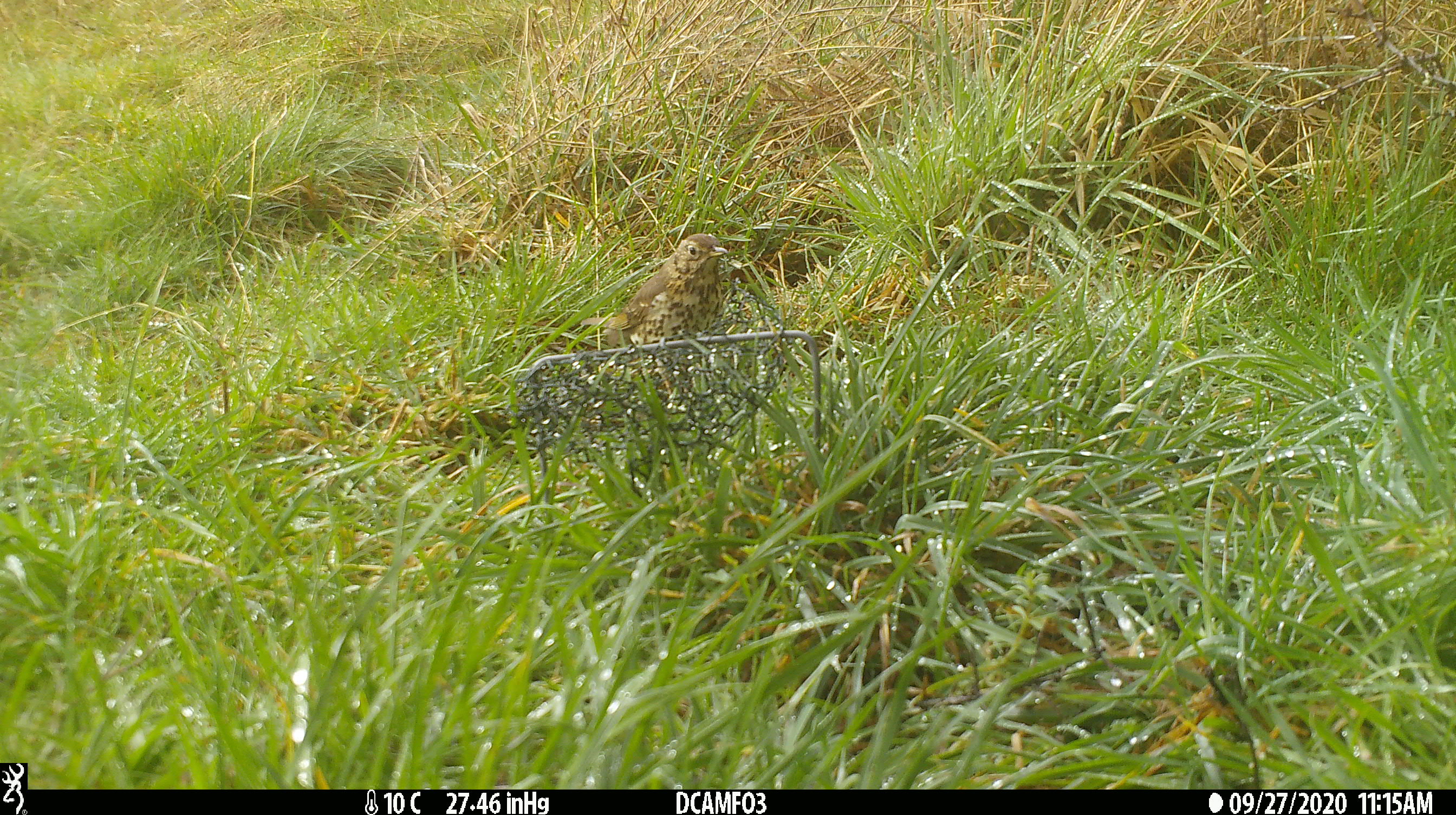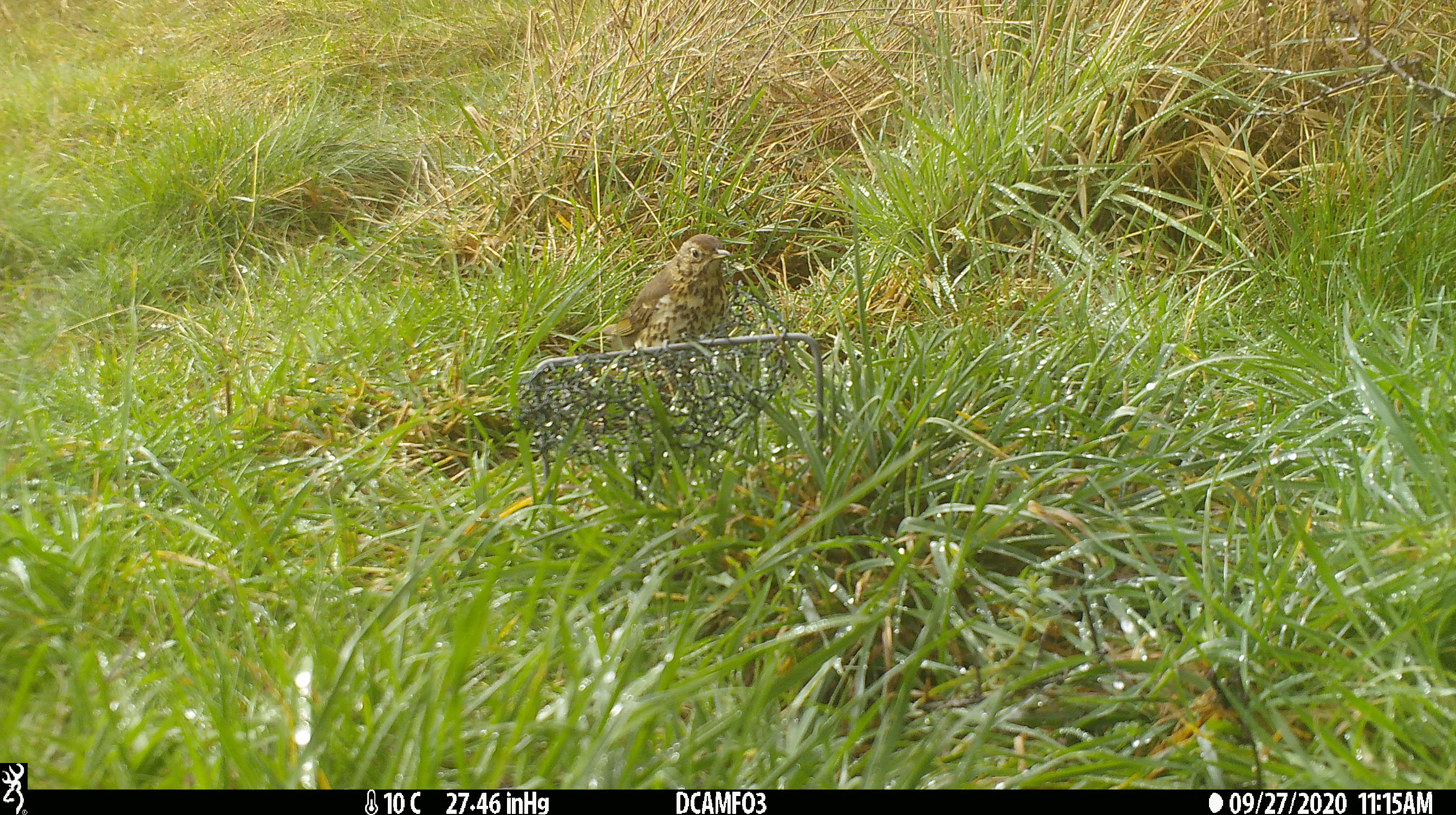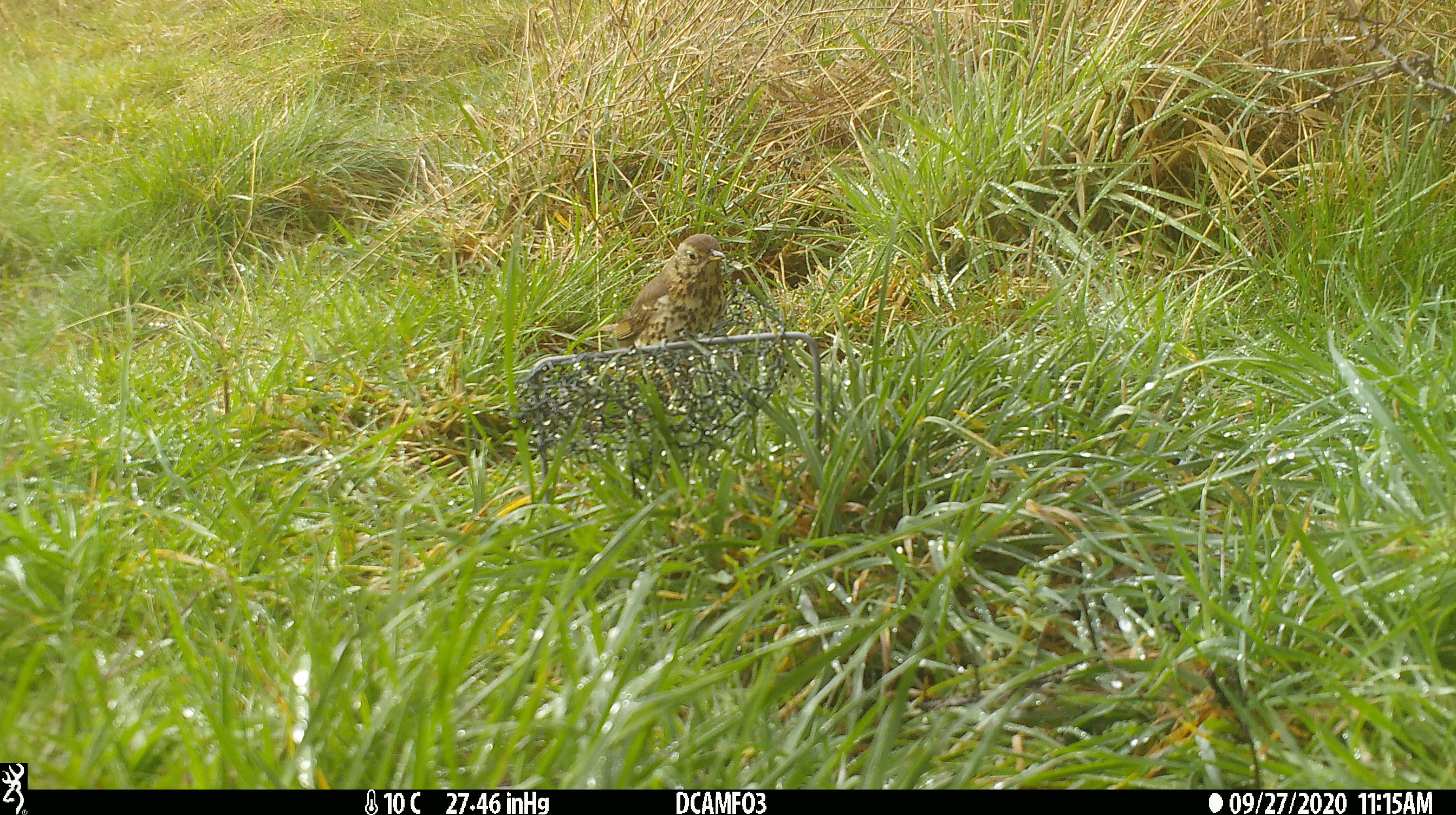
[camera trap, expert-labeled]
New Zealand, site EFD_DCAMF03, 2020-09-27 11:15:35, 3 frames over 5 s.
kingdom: Animalia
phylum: Chordata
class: Aves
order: Passeriformes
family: Turdidae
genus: Turdus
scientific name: Turdus philomelos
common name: song thrush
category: thrush